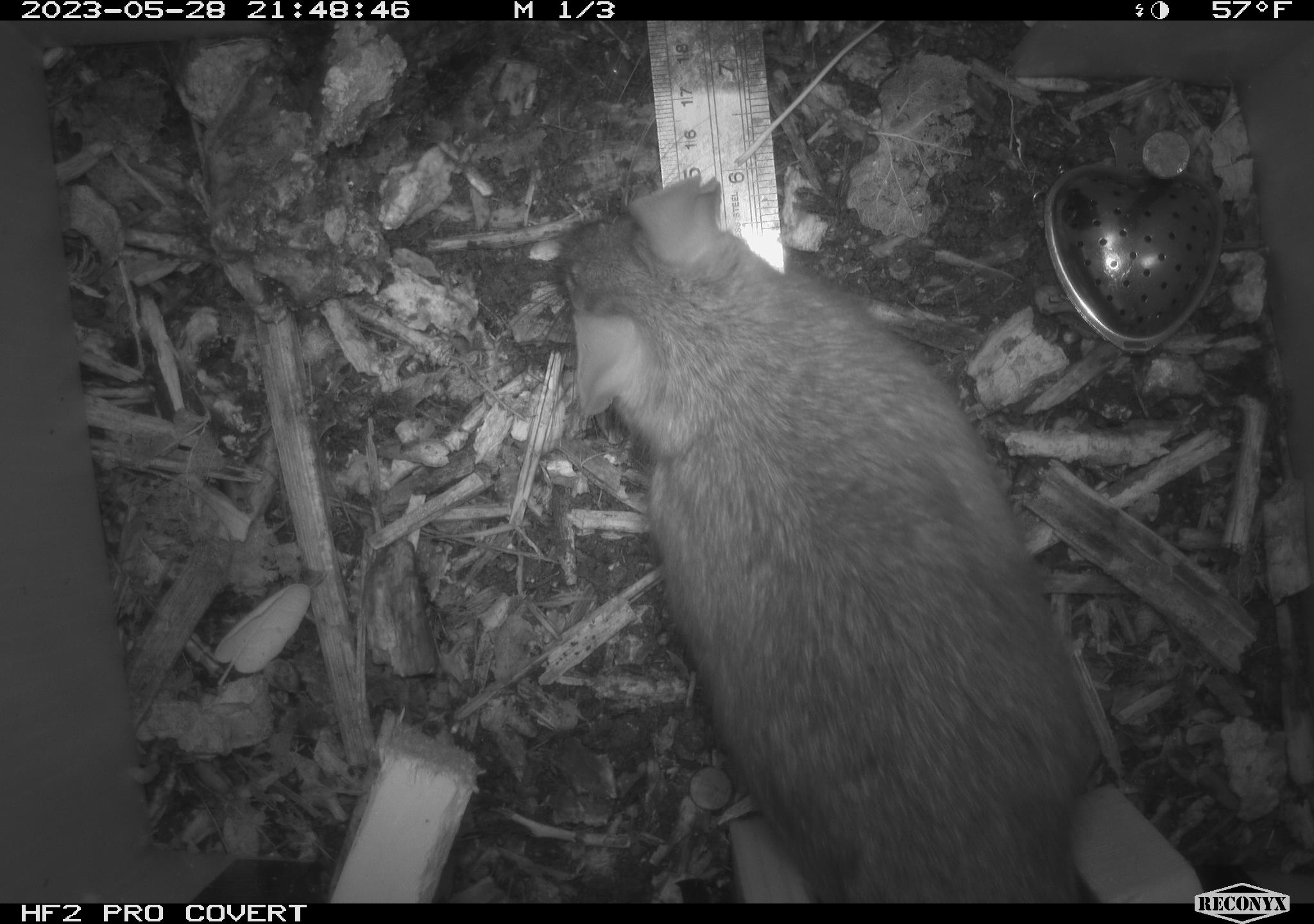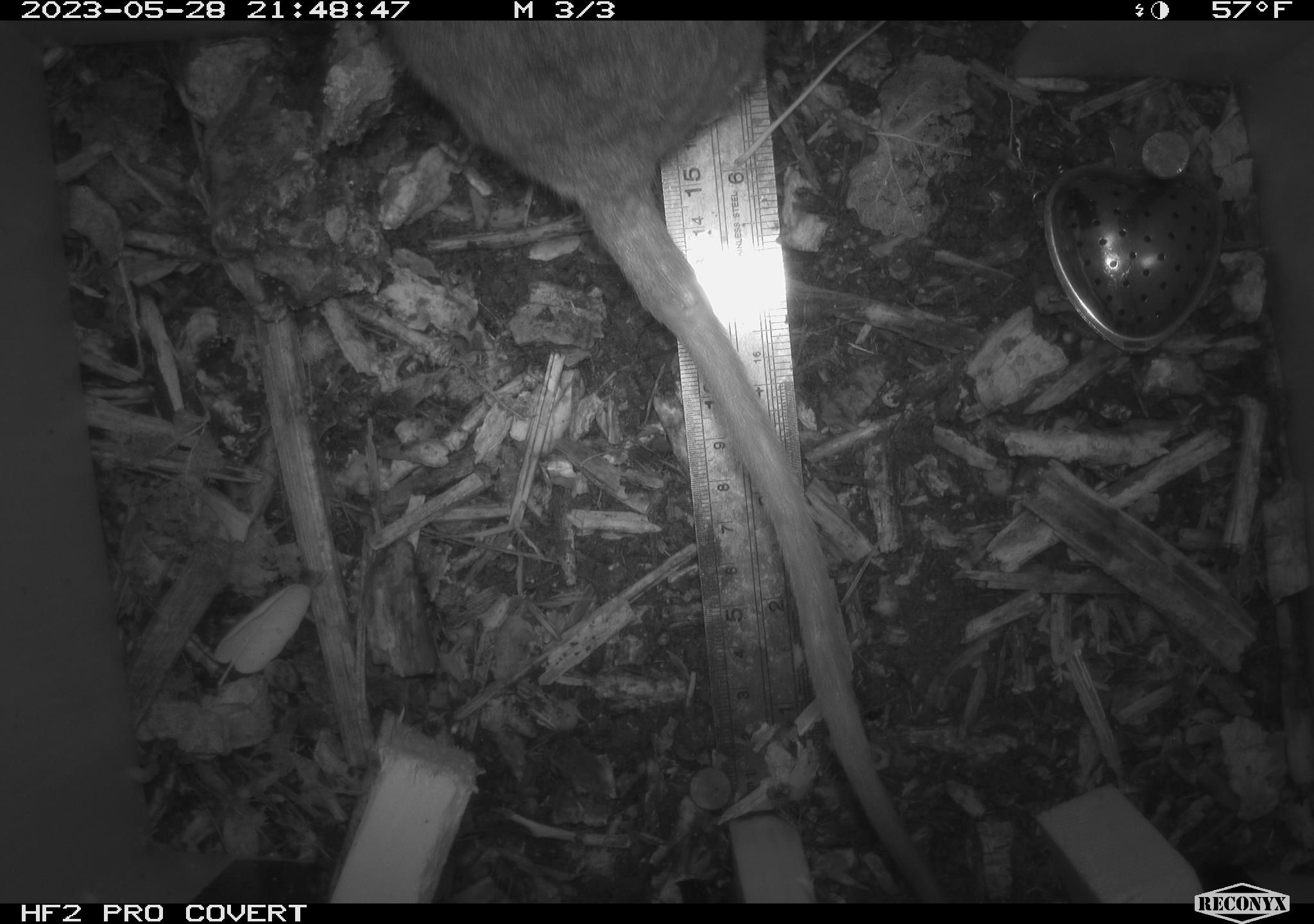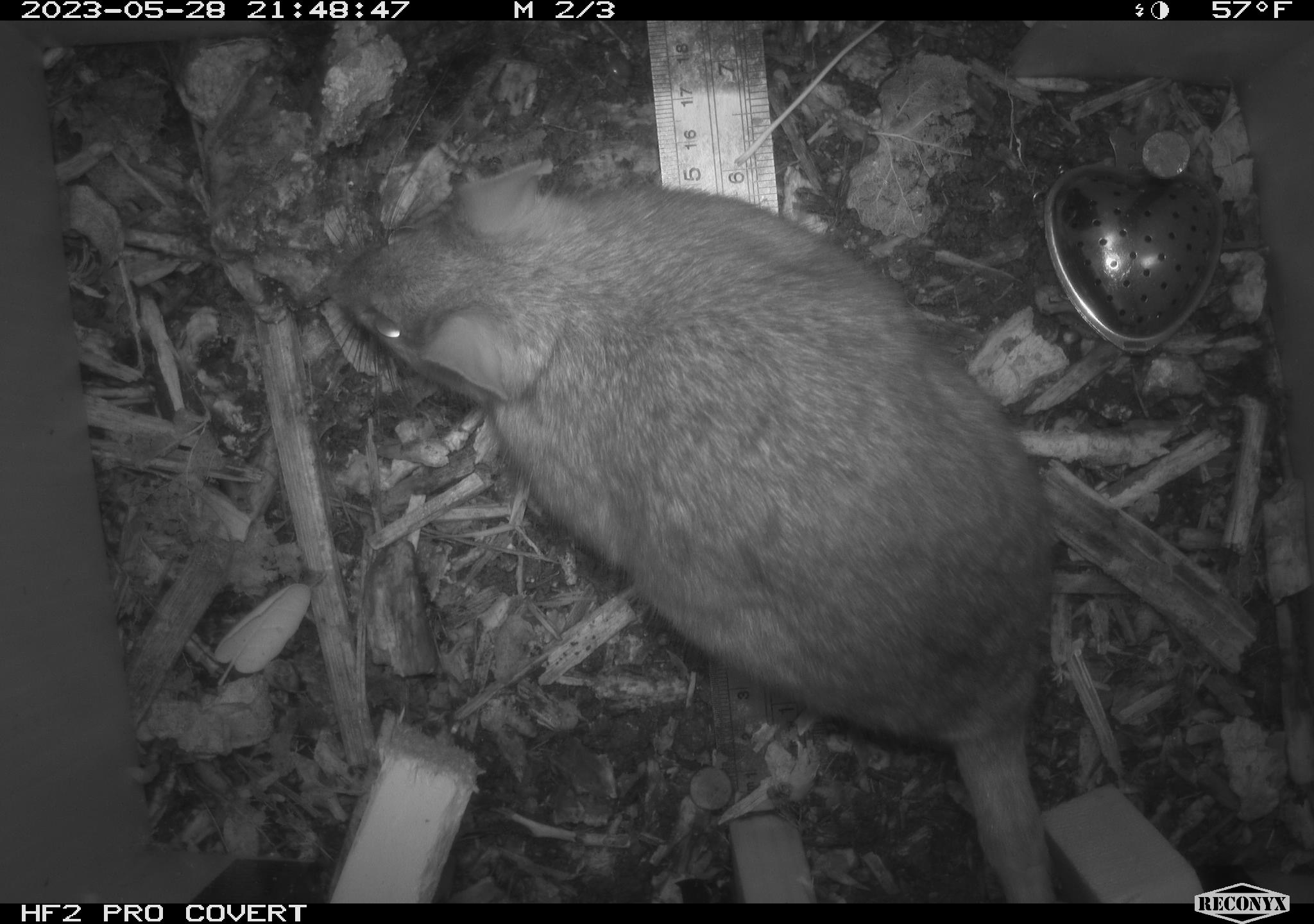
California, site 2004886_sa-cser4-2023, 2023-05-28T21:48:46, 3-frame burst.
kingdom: Animalia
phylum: Chordata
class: Mammalia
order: Rodentia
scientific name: Rodentia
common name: woodrat or rat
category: woodrat or rat species